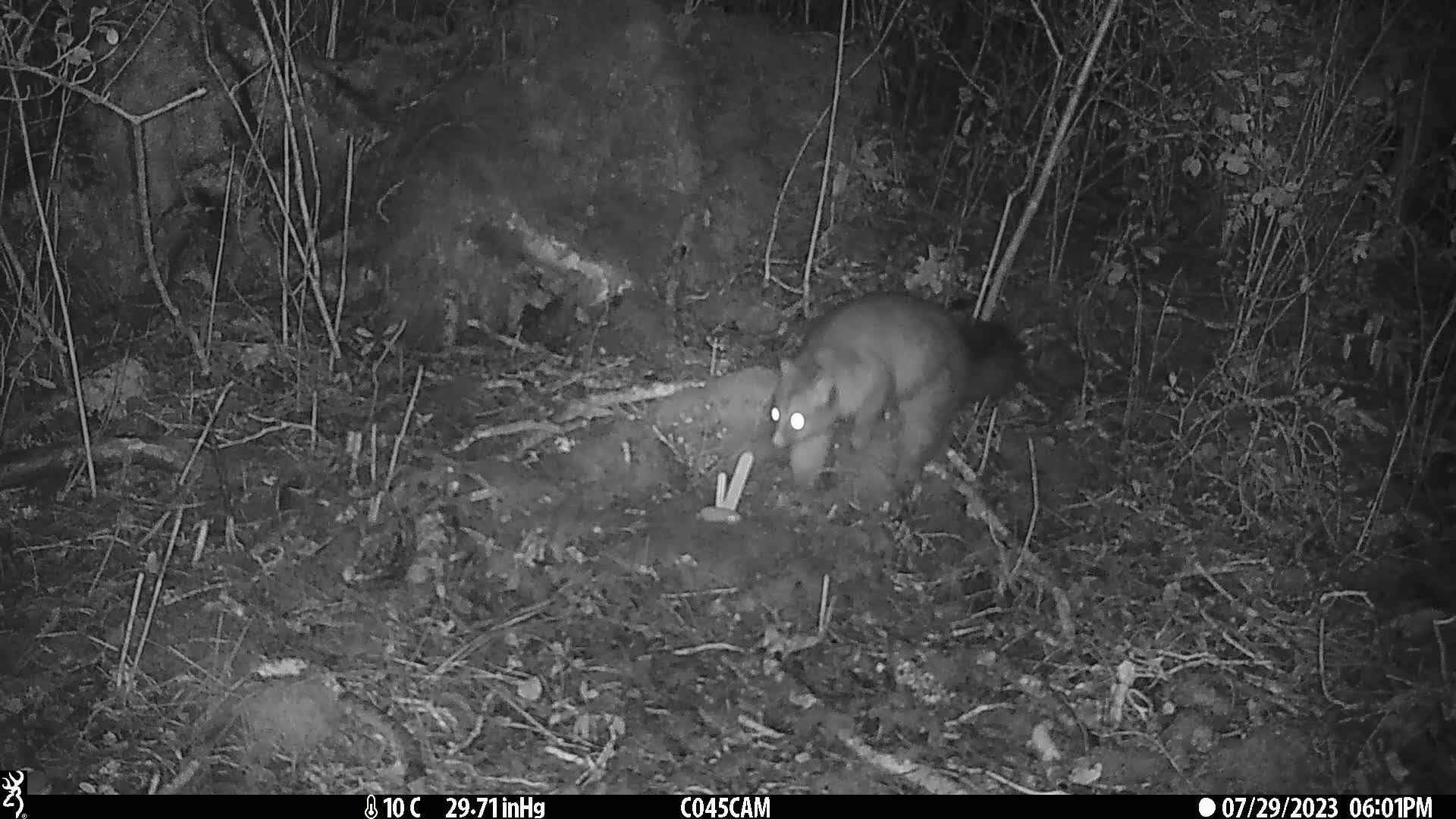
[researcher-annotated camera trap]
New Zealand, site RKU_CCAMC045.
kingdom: Animalia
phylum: Chordata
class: Mammalia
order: Diprotodontia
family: Phalangeridae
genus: Trichosurus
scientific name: Trichosurus vulpecula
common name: common brushtail possum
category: possum